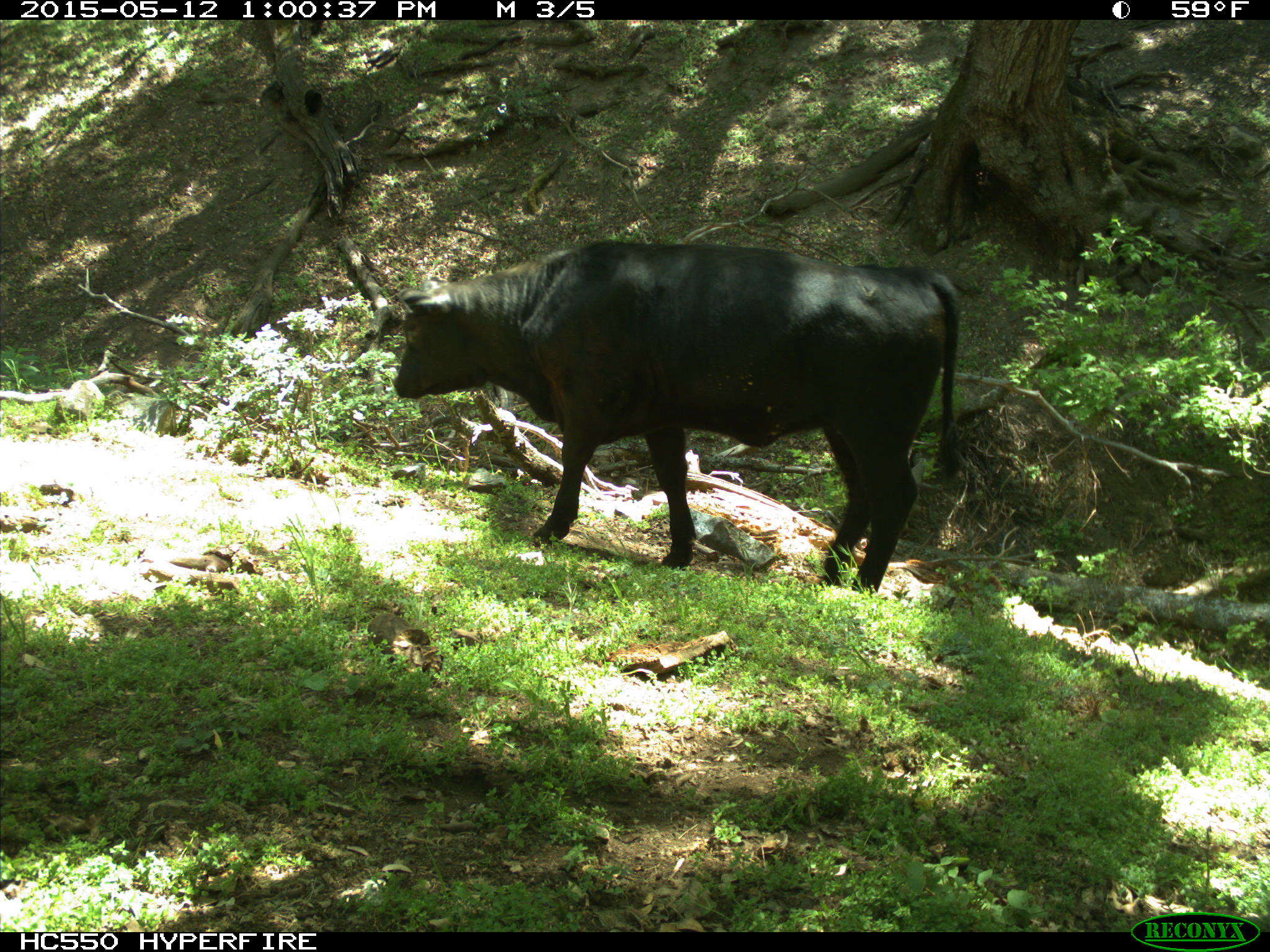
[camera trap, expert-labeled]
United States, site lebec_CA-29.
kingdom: Animalia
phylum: Chordata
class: Mammalia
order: Artiodactyla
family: Bovidae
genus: Bos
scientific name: Bos taurus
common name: domestic cow